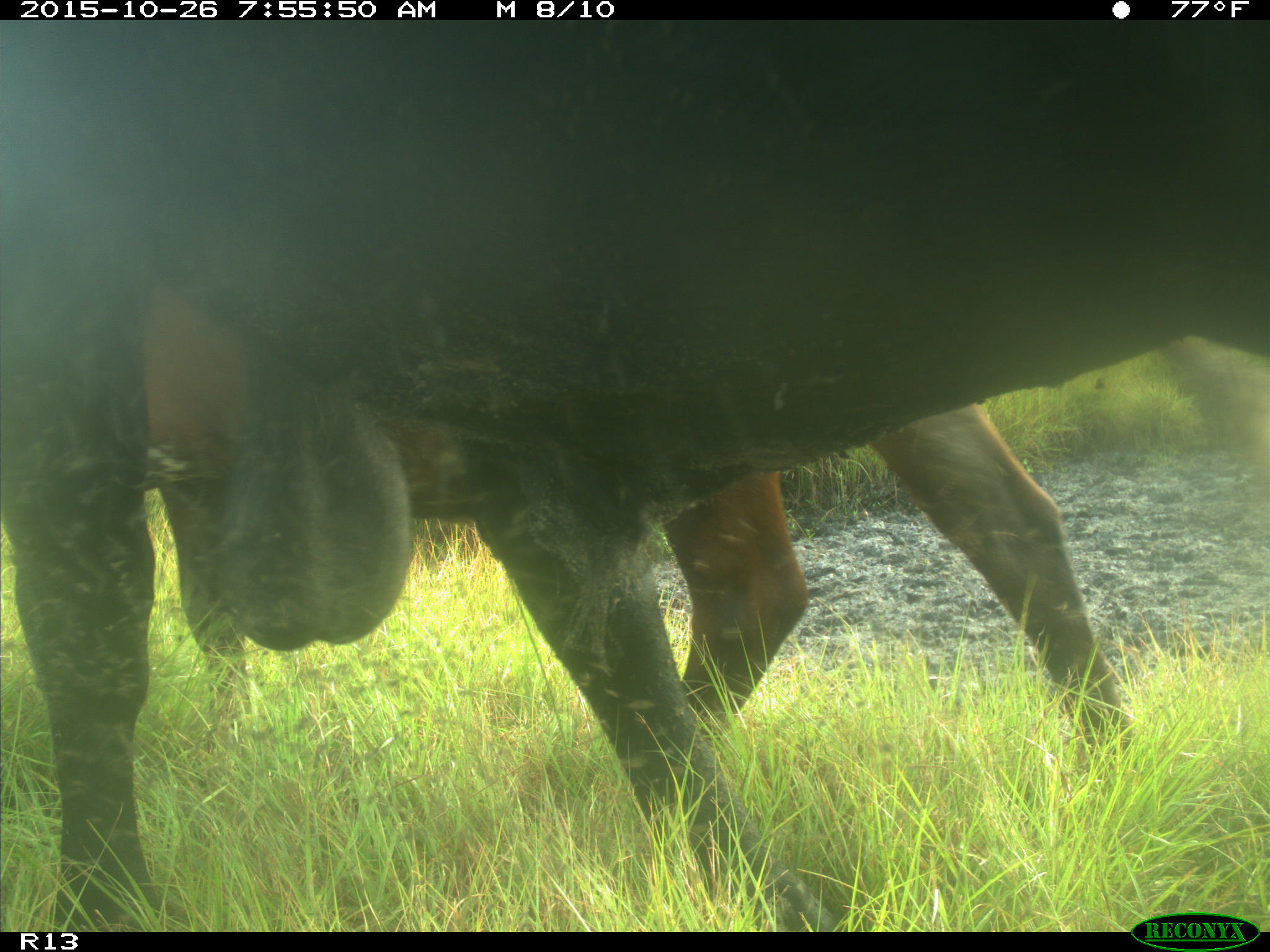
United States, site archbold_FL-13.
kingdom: Animalia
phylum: Chordata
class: Mammalia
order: Artiodactyla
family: Bovidae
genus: Bos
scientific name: Bos taurus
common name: domestic cow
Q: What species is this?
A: Bos taurus (domestic cow).